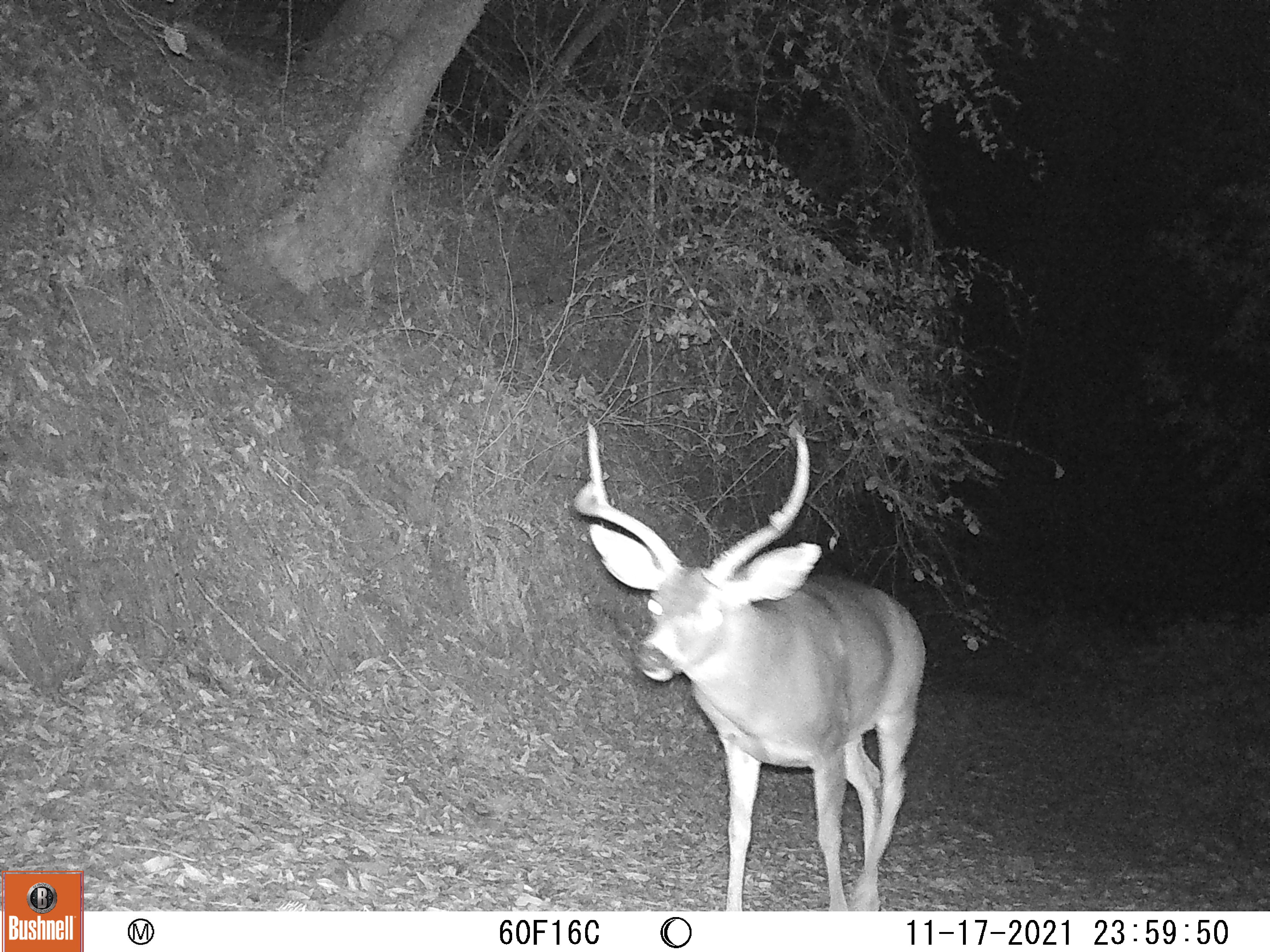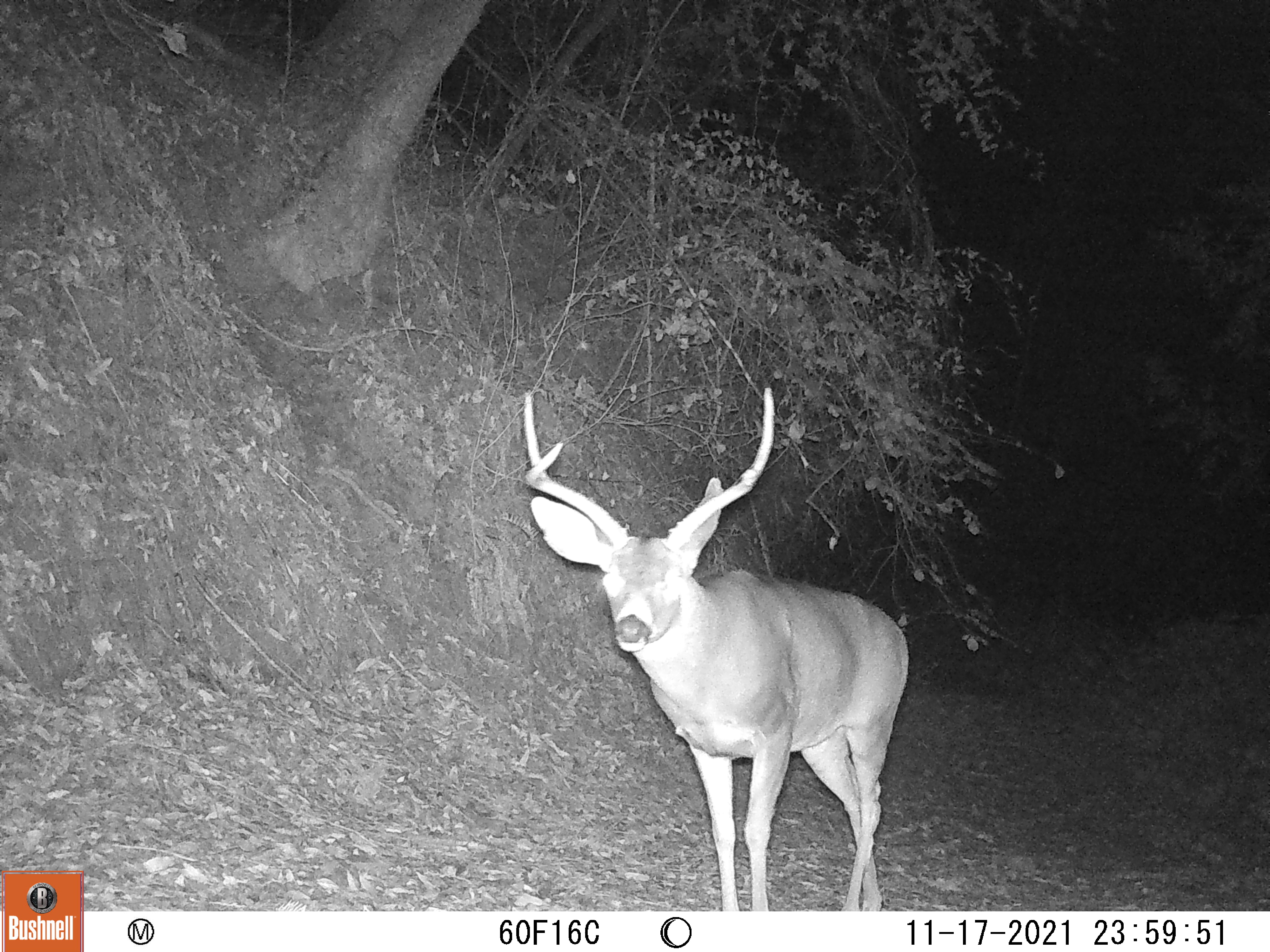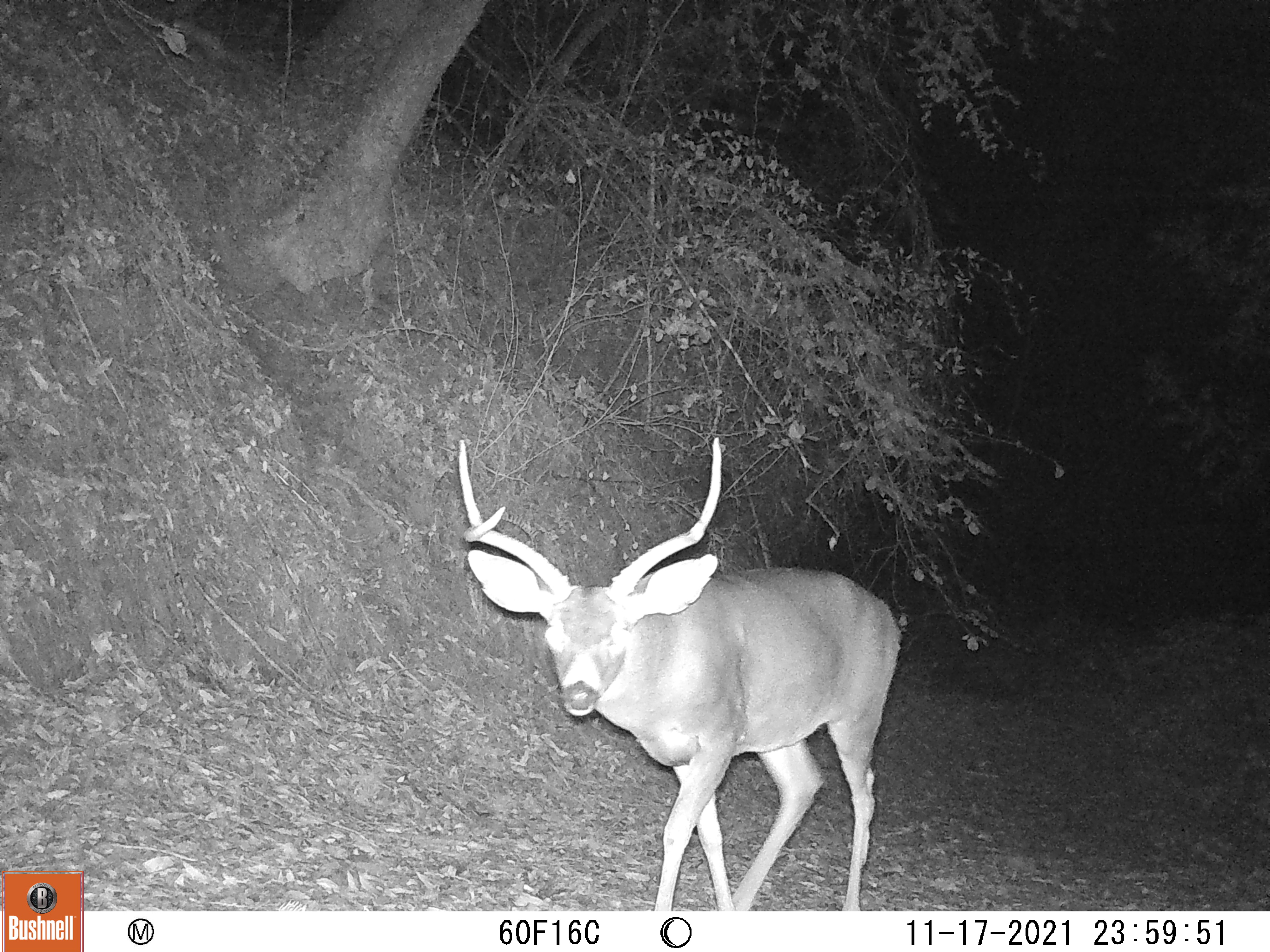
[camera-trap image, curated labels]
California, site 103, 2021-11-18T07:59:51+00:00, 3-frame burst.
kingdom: Animalia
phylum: Chordata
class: Mammalia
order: Artiodactyla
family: Cervidae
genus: Odocoileus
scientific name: Odocoileus hemionus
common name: mule deer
Mule deer (Odocoileus hemionus).